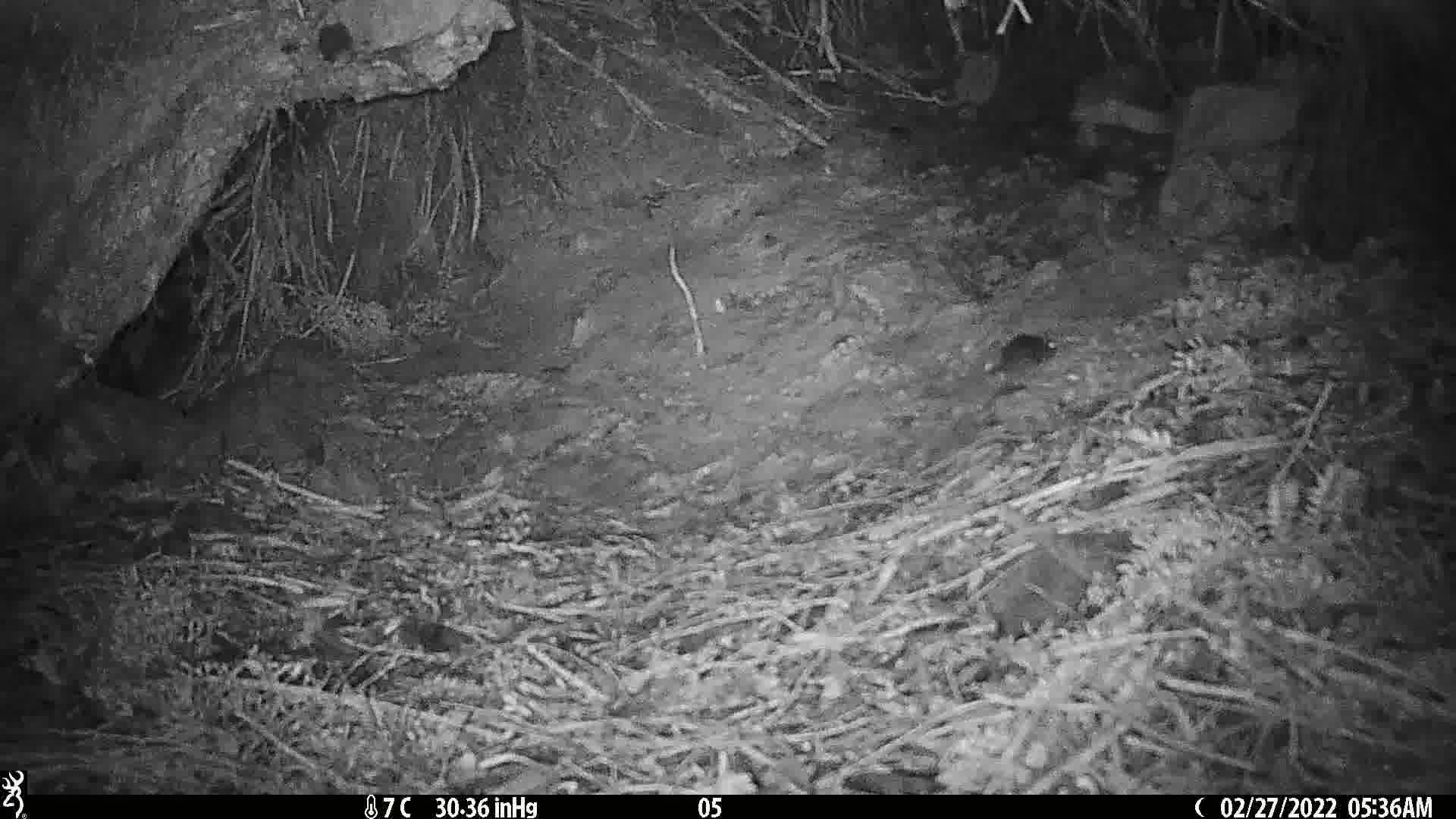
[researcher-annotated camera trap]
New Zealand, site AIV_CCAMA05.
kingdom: Animalia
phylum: Chordata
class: Mammalia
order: Rodentia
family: Muridae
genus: Mus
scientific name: Mus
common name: mouse